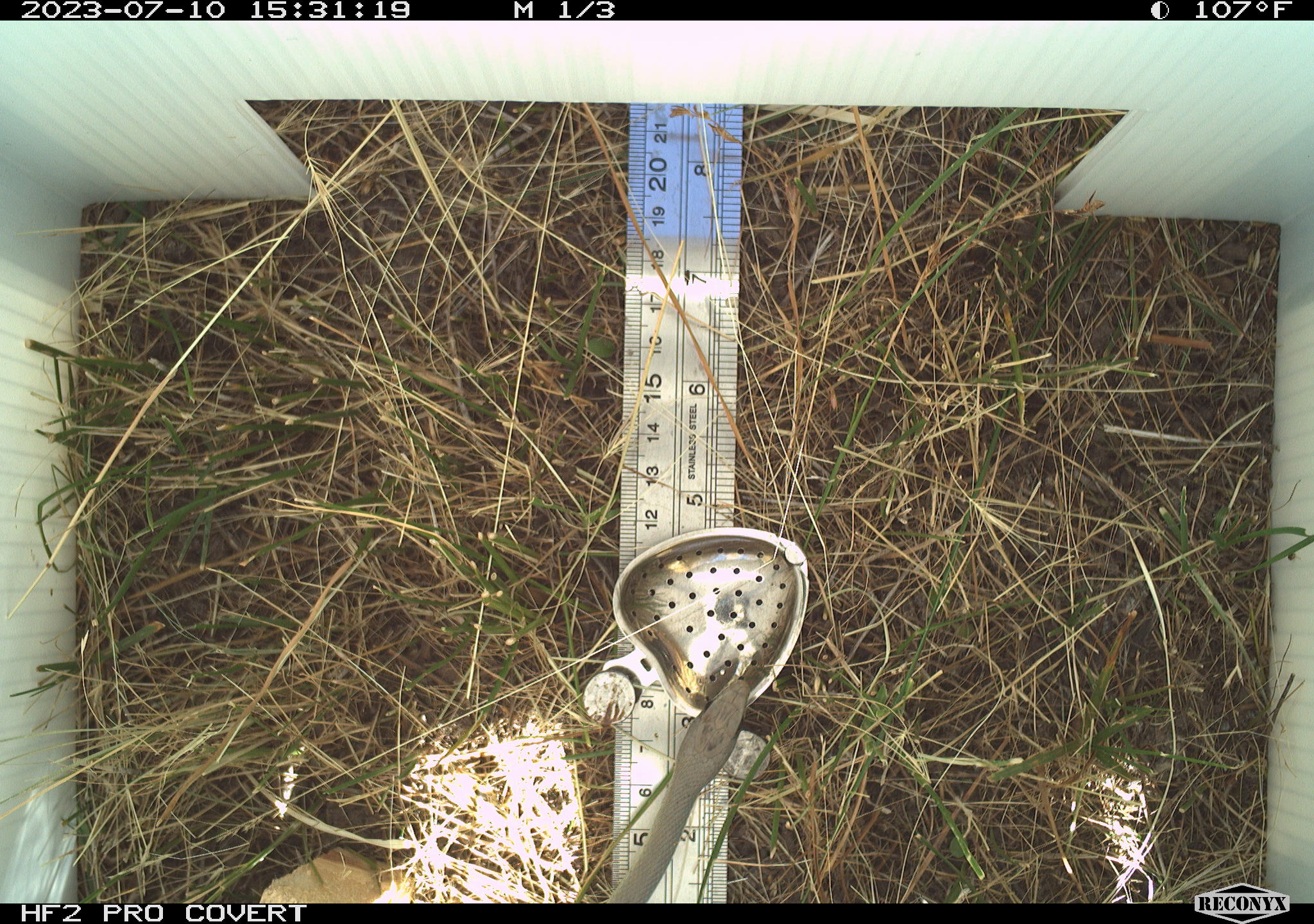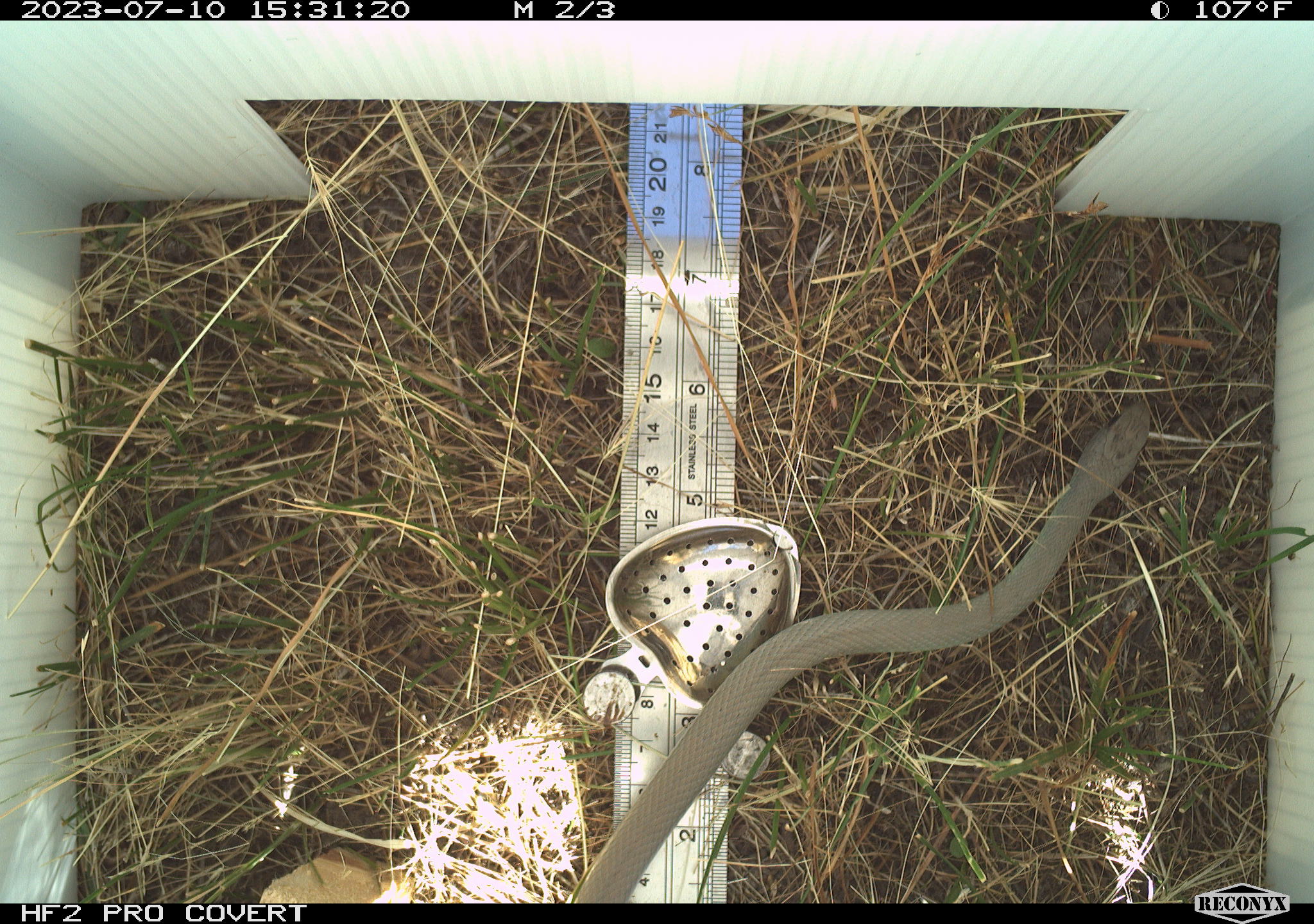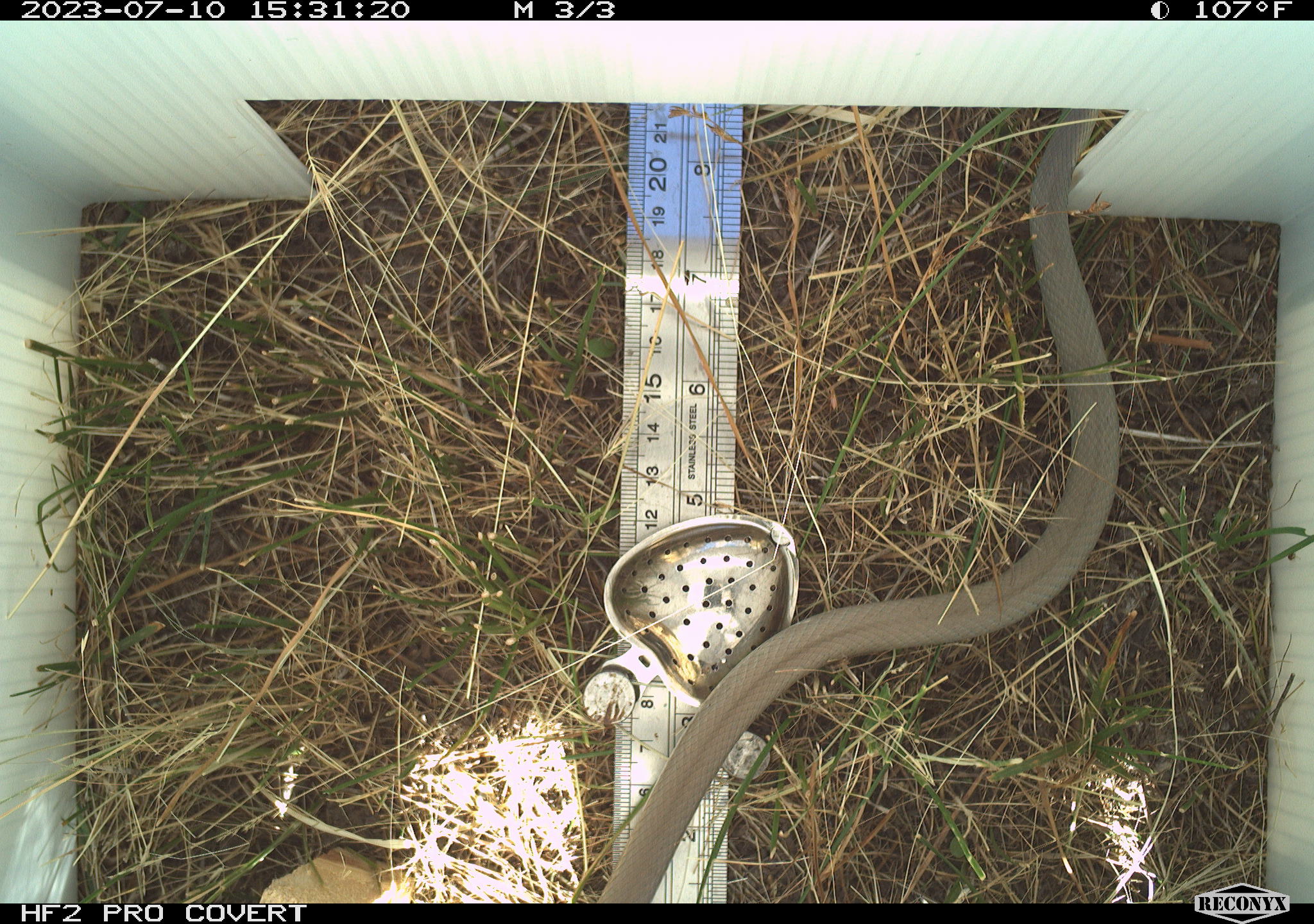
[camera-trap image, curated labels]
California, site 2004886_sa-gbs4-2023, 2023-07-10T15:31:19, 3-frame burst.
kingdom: Animalia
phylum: Chordata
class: Reptilia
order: Squamata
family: Colubridae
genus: Coluber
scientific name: Coluber constrictor mormon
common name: western yellow-bellied racer